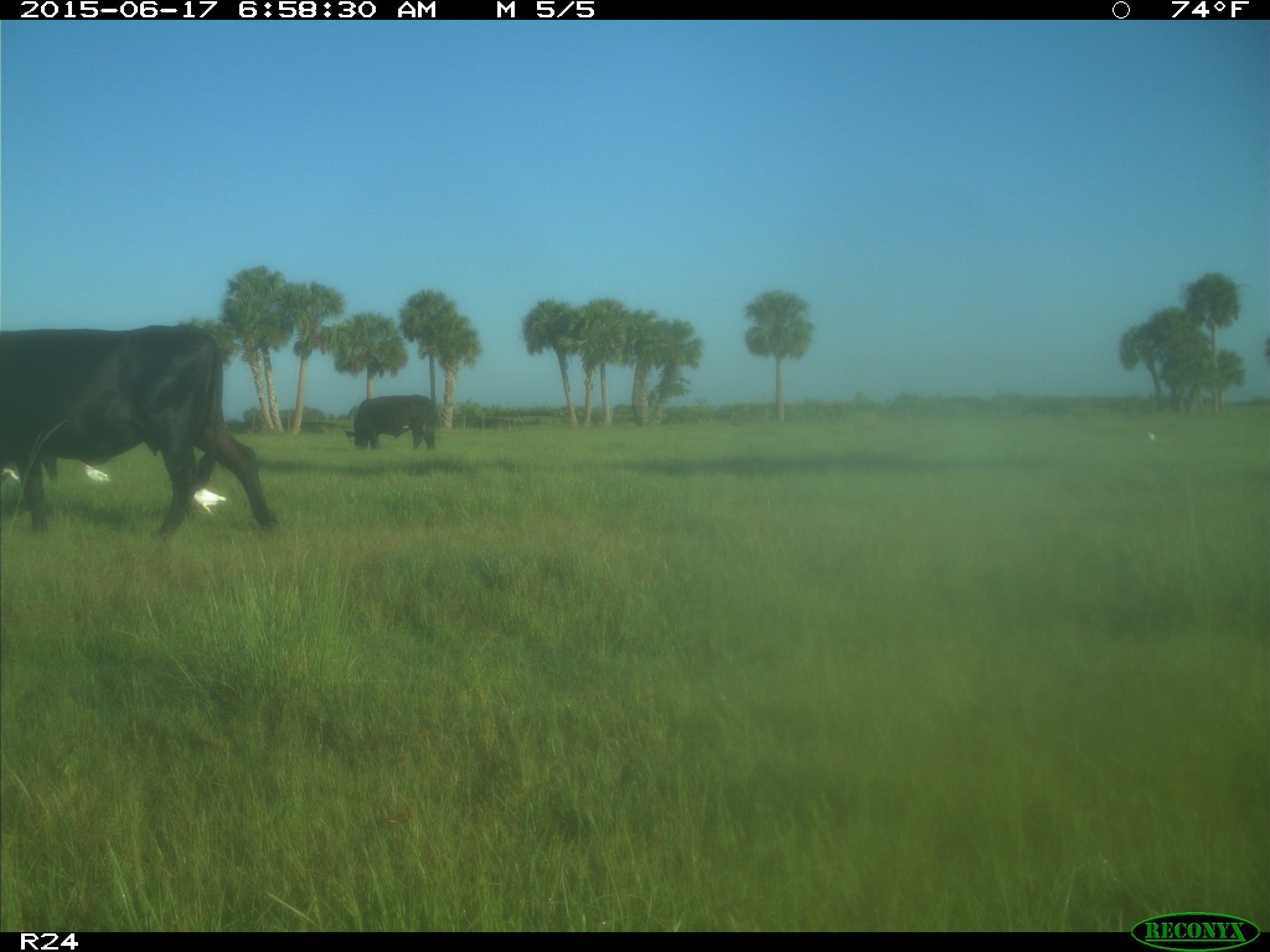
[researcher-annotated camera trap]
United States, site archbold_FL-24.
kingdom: Animalia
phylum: Chordata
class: Mammalia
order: Artiodactyla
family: Bovidae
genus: Bos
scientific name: Bos taurus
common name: domestic cow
Bos taurus (domestic cow).